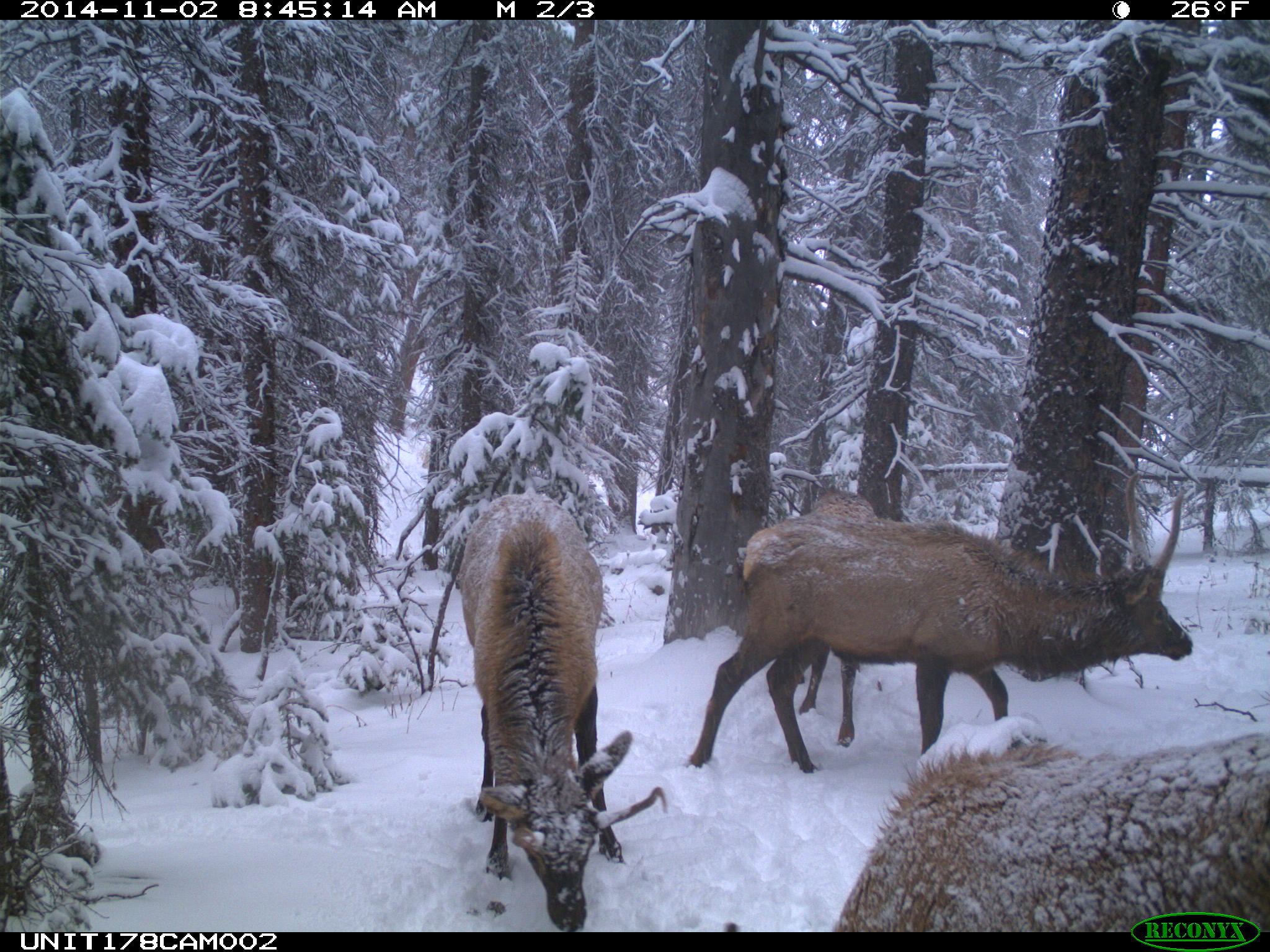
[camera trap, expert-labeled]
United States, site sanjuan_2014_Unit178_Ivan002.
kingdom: Animalia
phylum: Chordata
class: Mammalia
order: Artiodactyla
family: Cervidae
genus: Cervus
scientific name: Cervus elaphus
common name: red deer